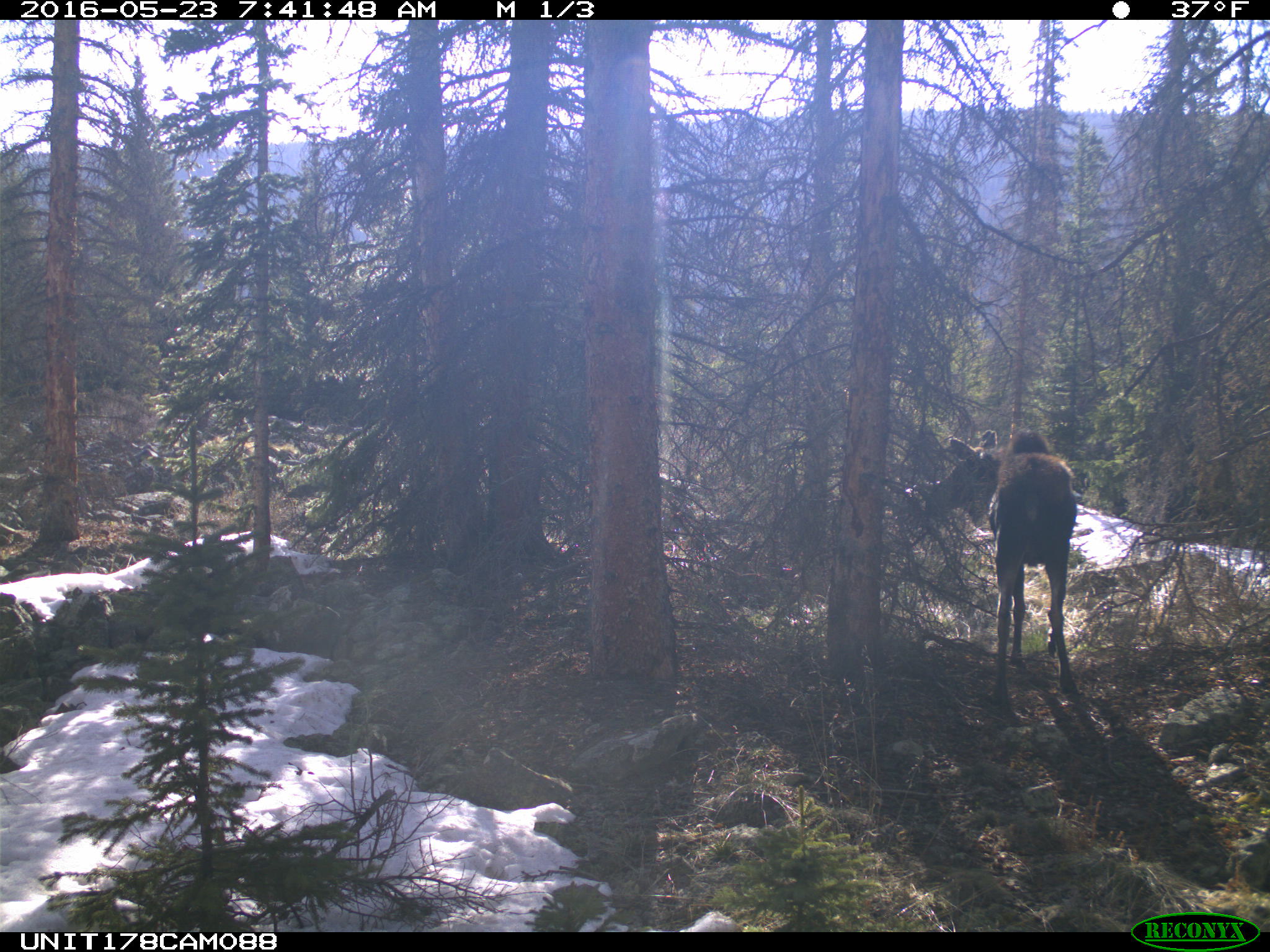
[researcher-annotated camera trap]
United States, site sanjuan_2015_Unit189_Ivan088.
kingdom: Animalia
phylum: Chordata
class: Mammalia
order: Artiodactyla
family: Cervidae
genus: Alces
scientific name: Alces alces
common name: moose